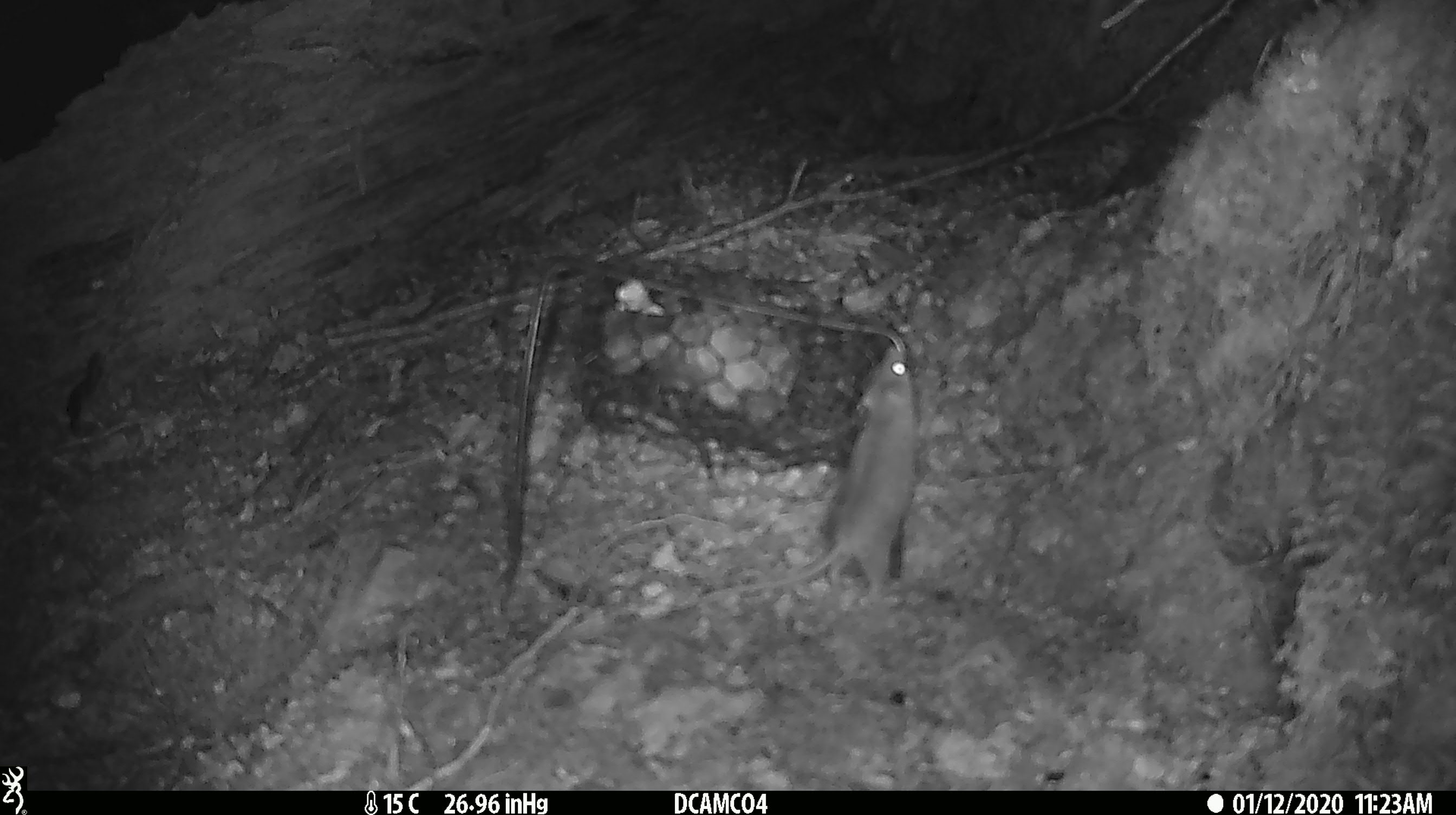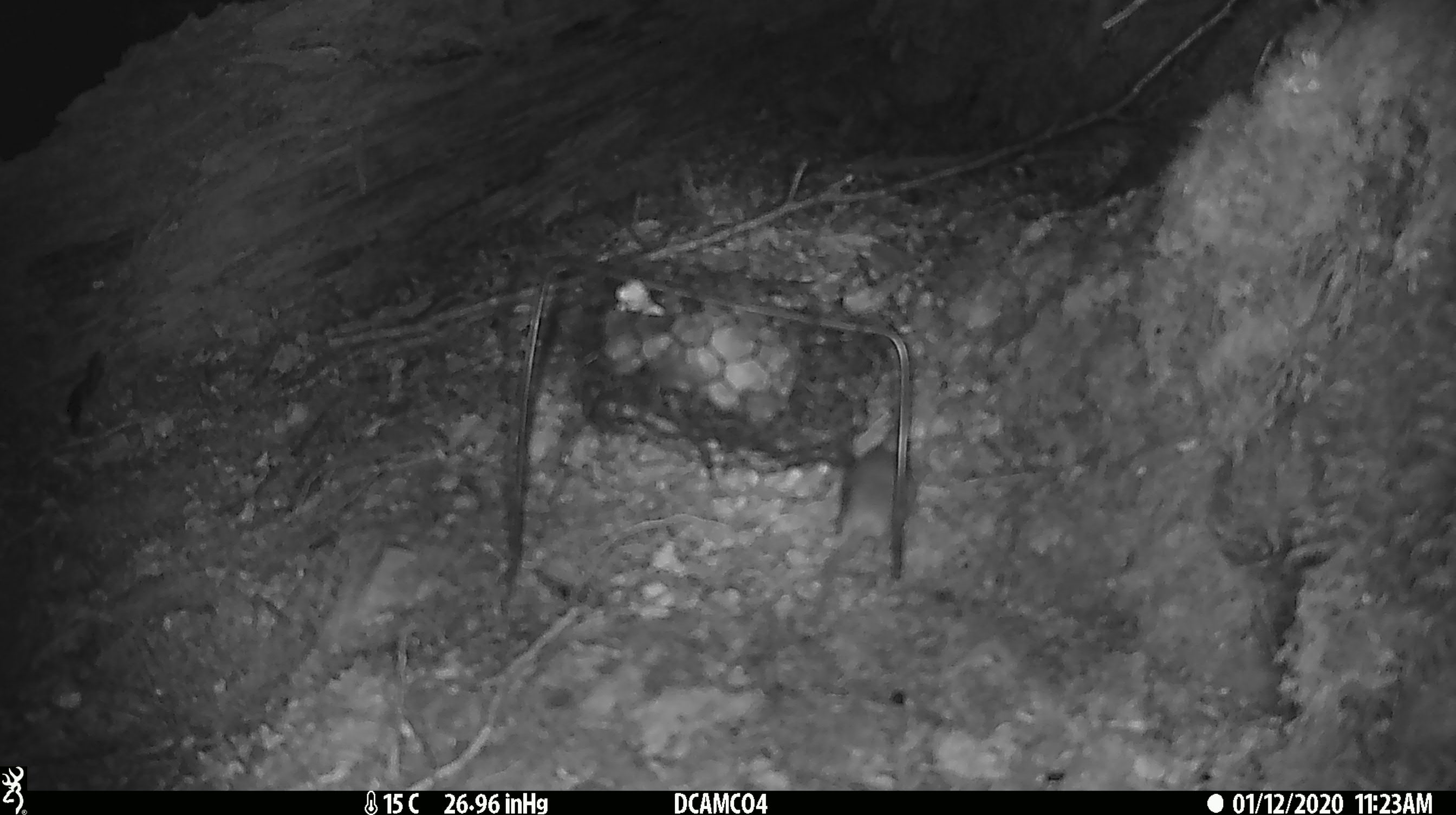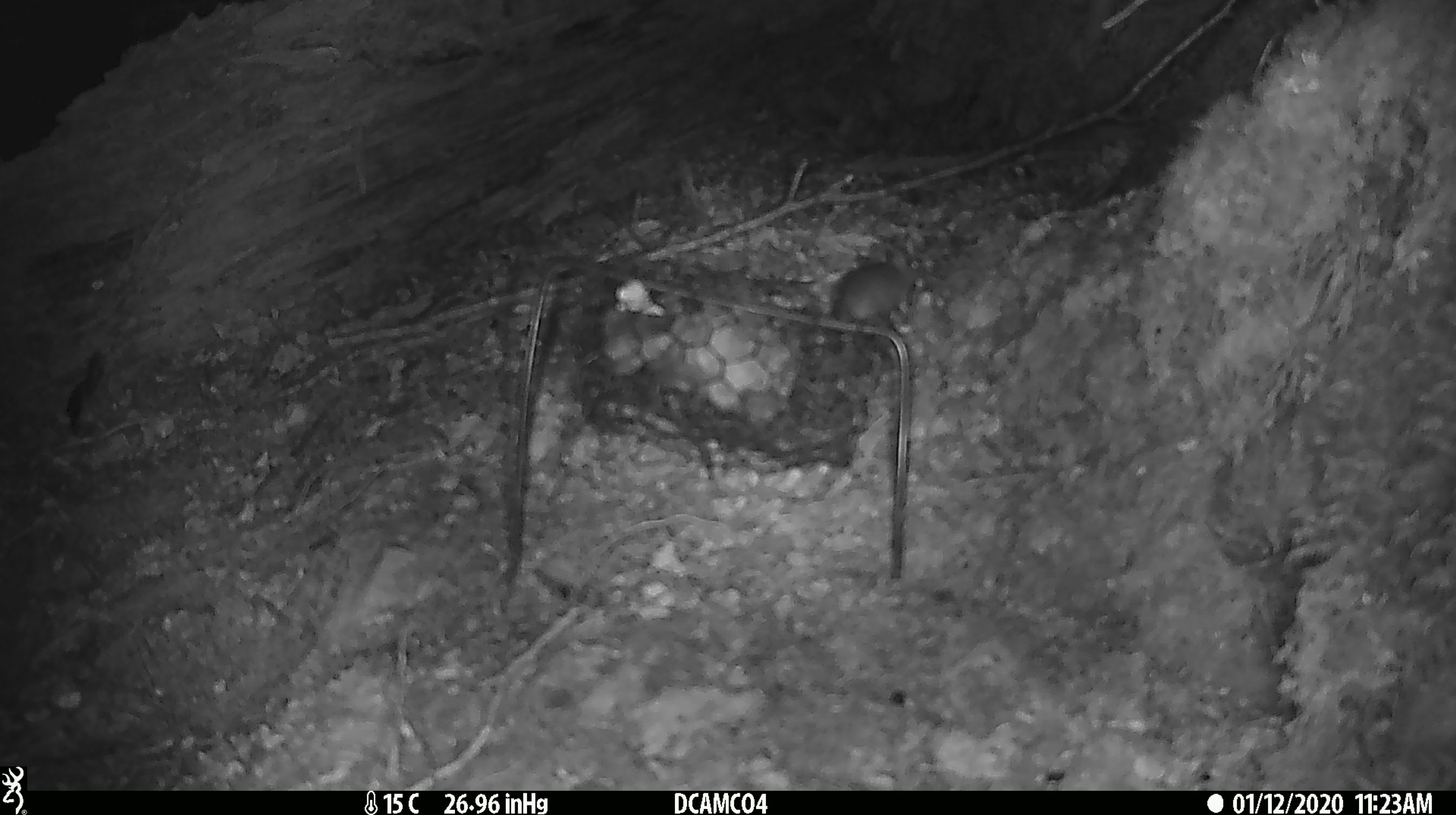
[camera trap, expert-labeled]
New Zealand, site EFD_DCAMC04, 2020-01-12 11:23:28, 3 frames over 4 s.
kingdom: Animalia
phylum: Chordata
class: Mammalia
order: Rodentia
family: Muridae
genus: Mus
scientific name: Mus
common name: mouse